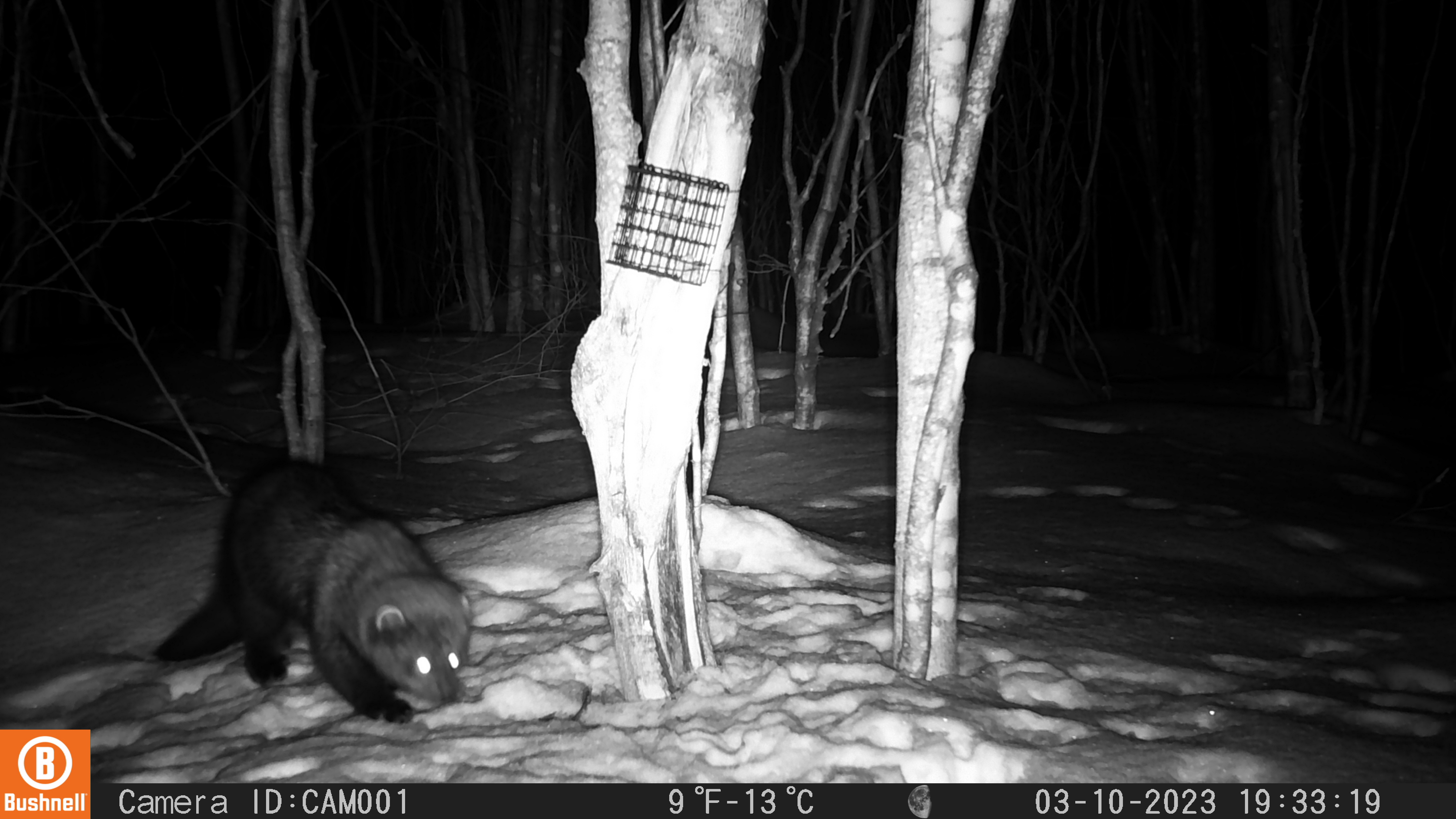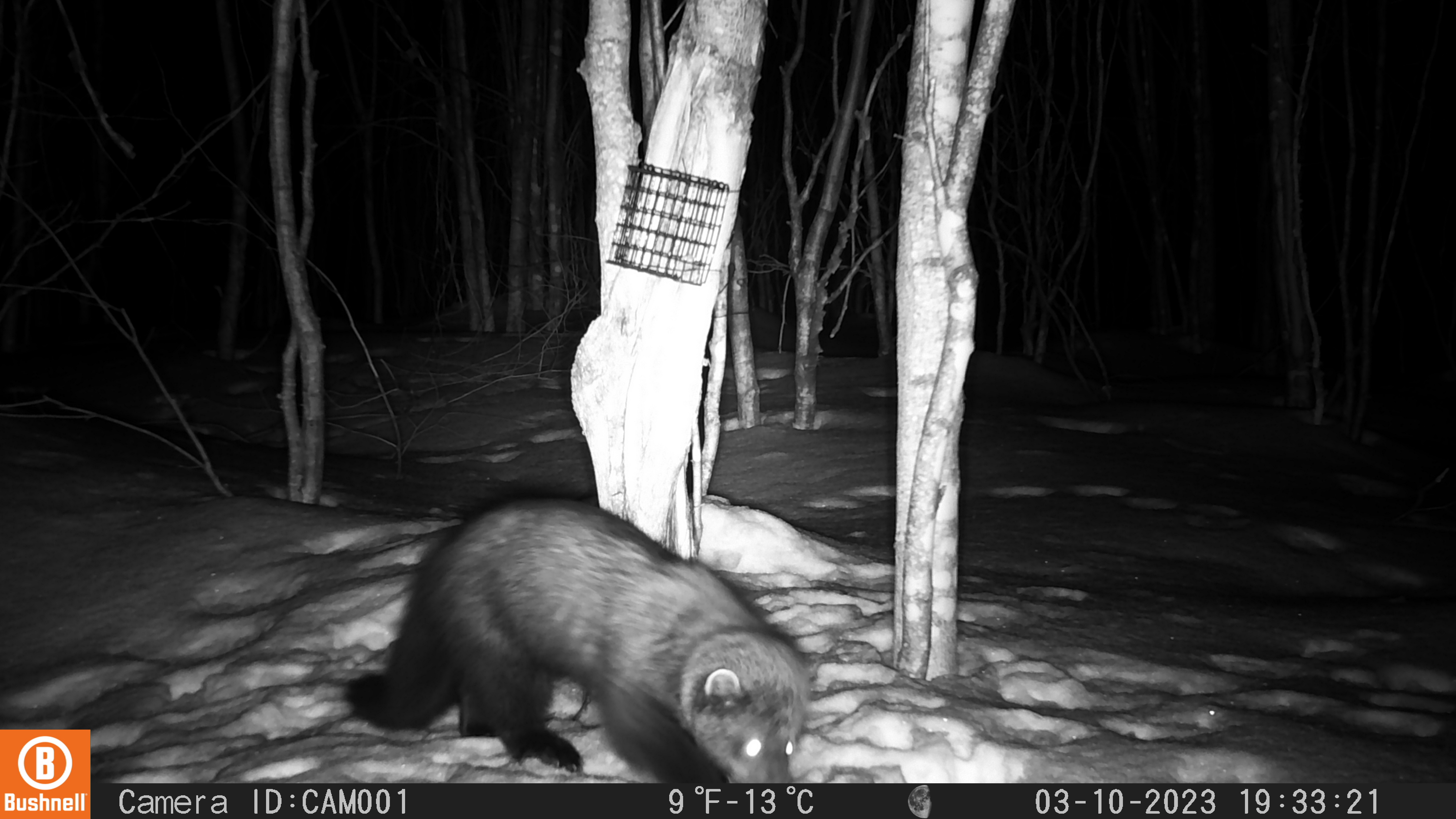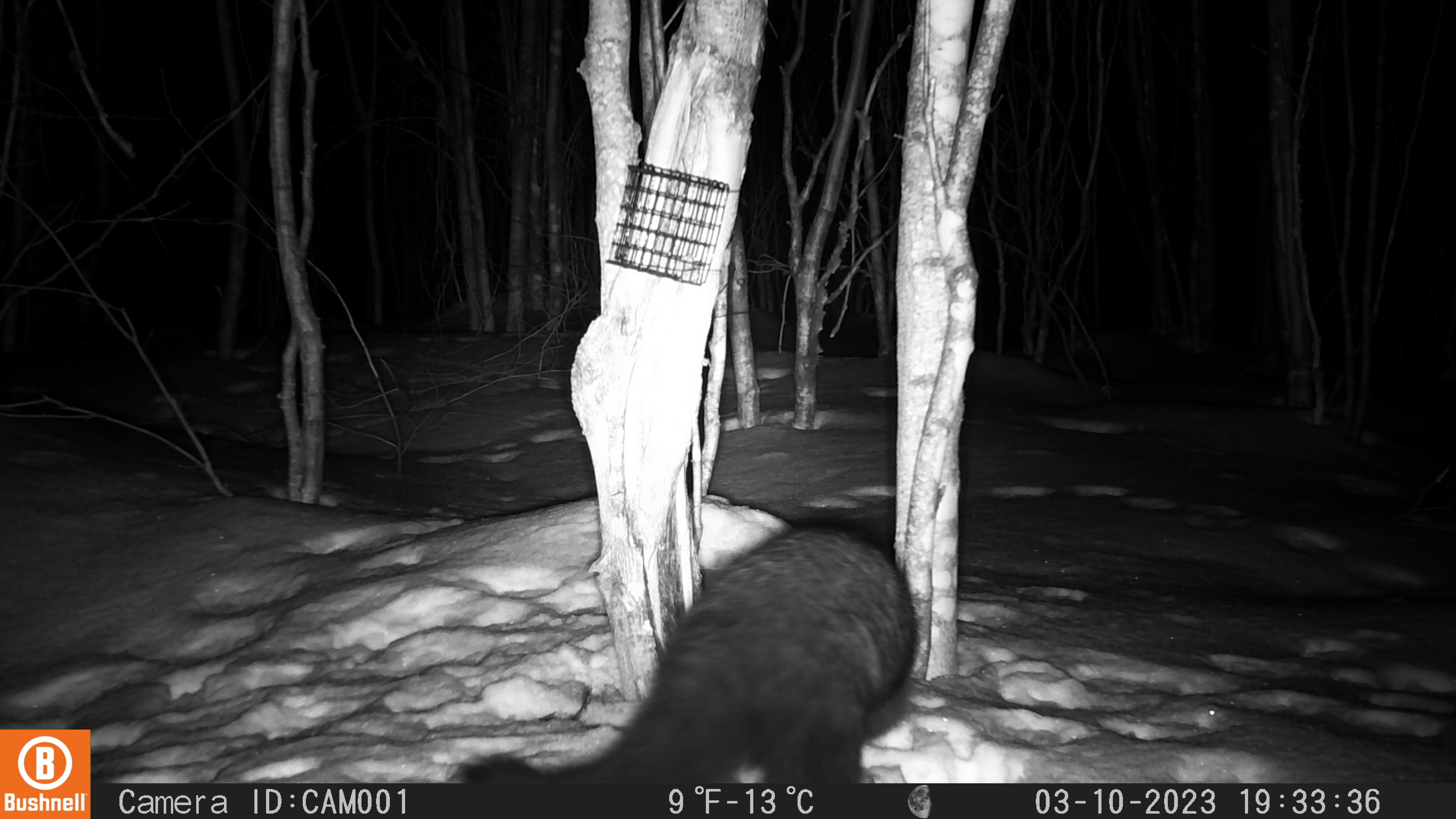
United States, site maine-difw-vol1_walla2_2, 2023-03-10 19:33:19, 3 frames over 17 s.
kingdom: Animalia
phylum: Chordata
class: Mammalia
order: Carnivora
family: Mustelidae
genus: Pekania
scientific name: Pekania pennanti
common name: fisher